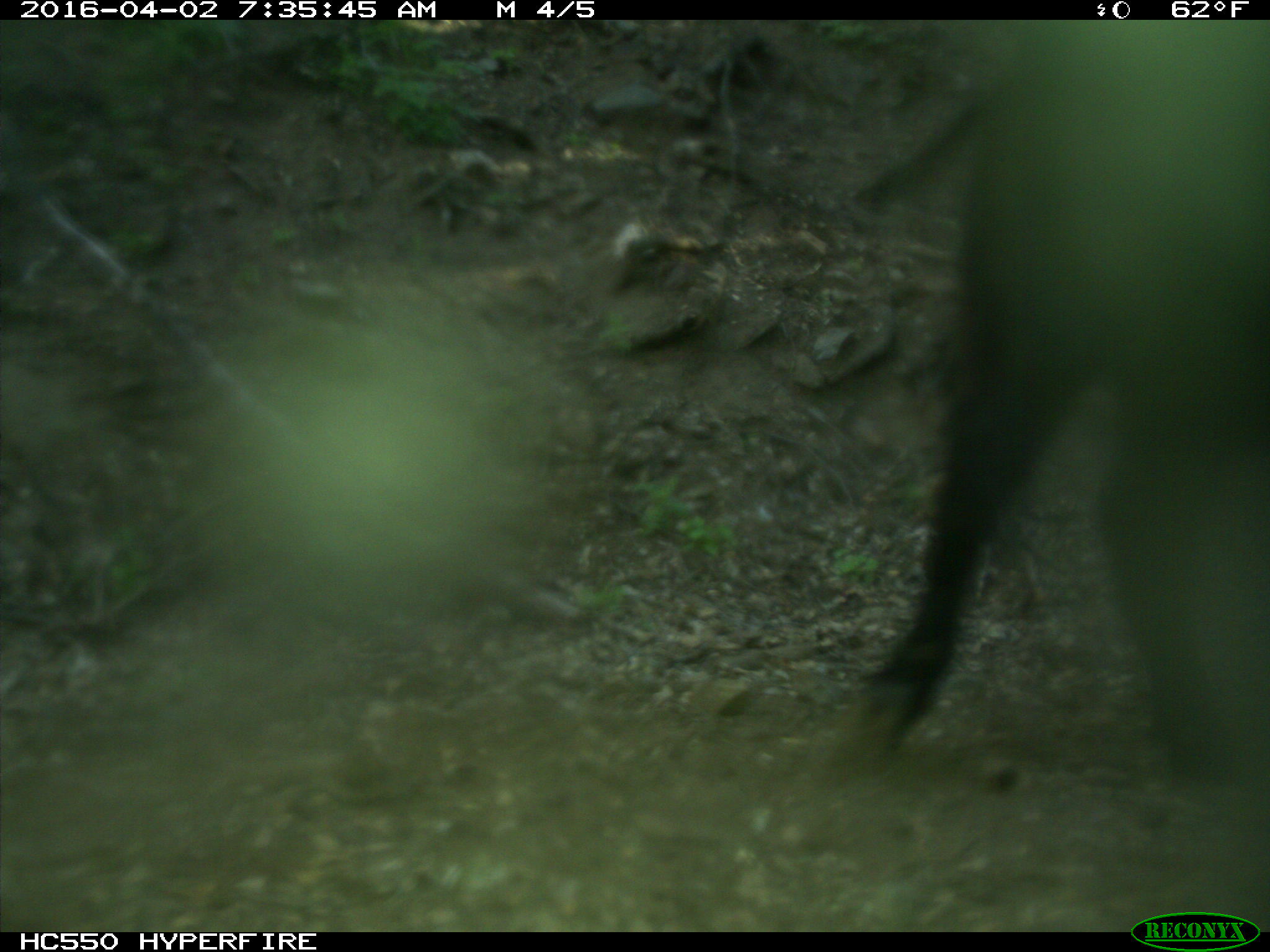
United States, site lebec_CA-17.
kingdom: Animalia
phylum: Chordata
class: Mammalia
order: Artiodactyla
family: Bovidae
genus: Bos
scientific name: Bos taurus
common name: domestic cow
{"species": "Bos taurus (domestic cow)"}